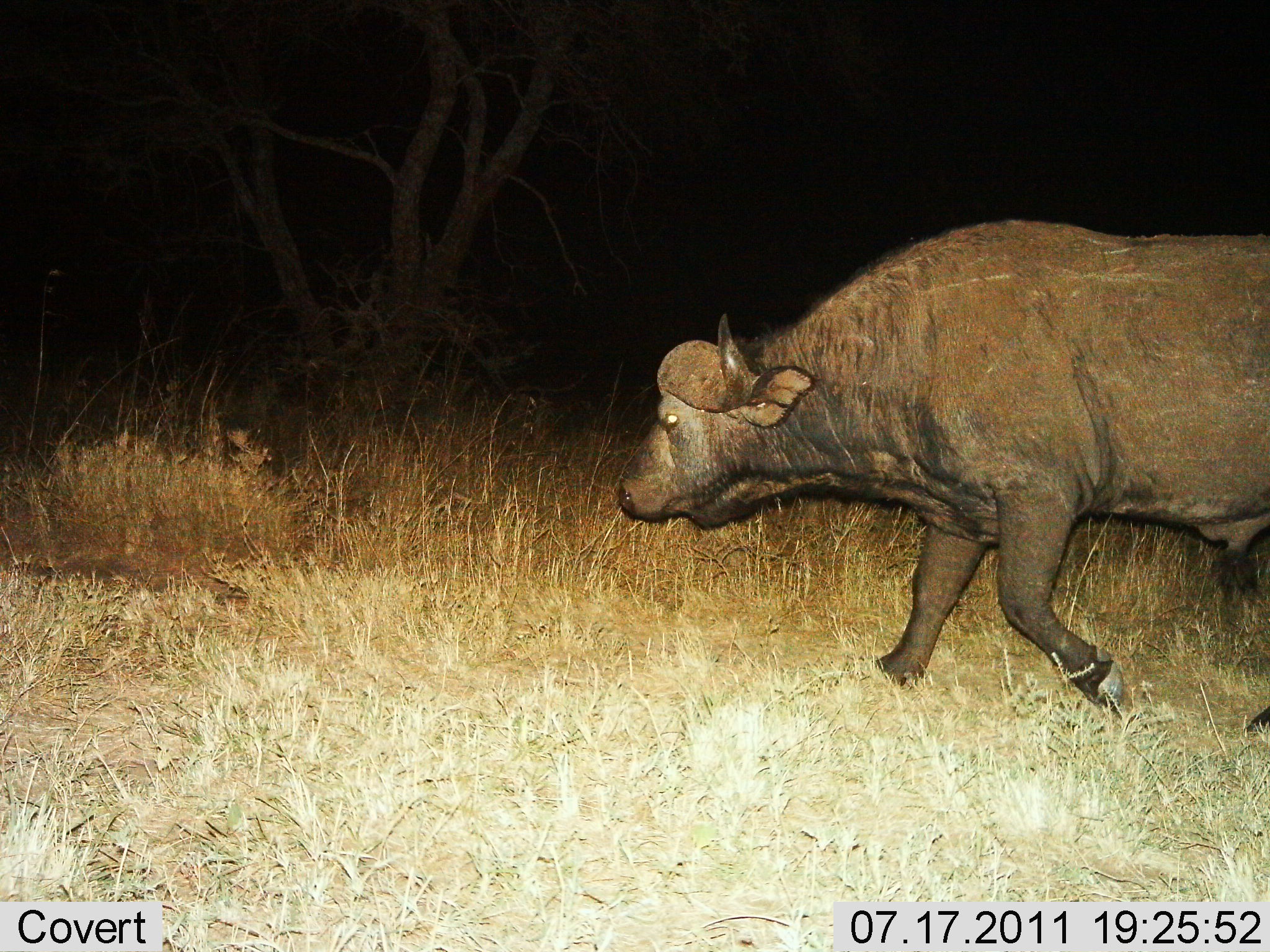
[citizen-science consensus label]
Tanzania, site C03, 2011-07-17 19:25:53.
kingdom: Animalia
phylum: Chordata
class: Mammalia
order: Artiodactyla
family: Bovidae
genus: Syncerus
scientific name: Syncerus caffer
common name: cape buffalo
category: buffalo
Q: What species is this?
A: Buffalo (cape buffalo) (Syncerus caffer).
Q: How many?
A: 1.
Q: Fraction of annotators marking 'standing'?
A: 0%.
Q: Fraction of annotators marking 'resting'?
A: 0%.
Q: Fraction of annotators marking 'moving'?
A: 100%.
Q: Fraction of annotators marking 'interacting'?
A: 0%.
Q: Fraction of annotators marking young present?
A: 0%.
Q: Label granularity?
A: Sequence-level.